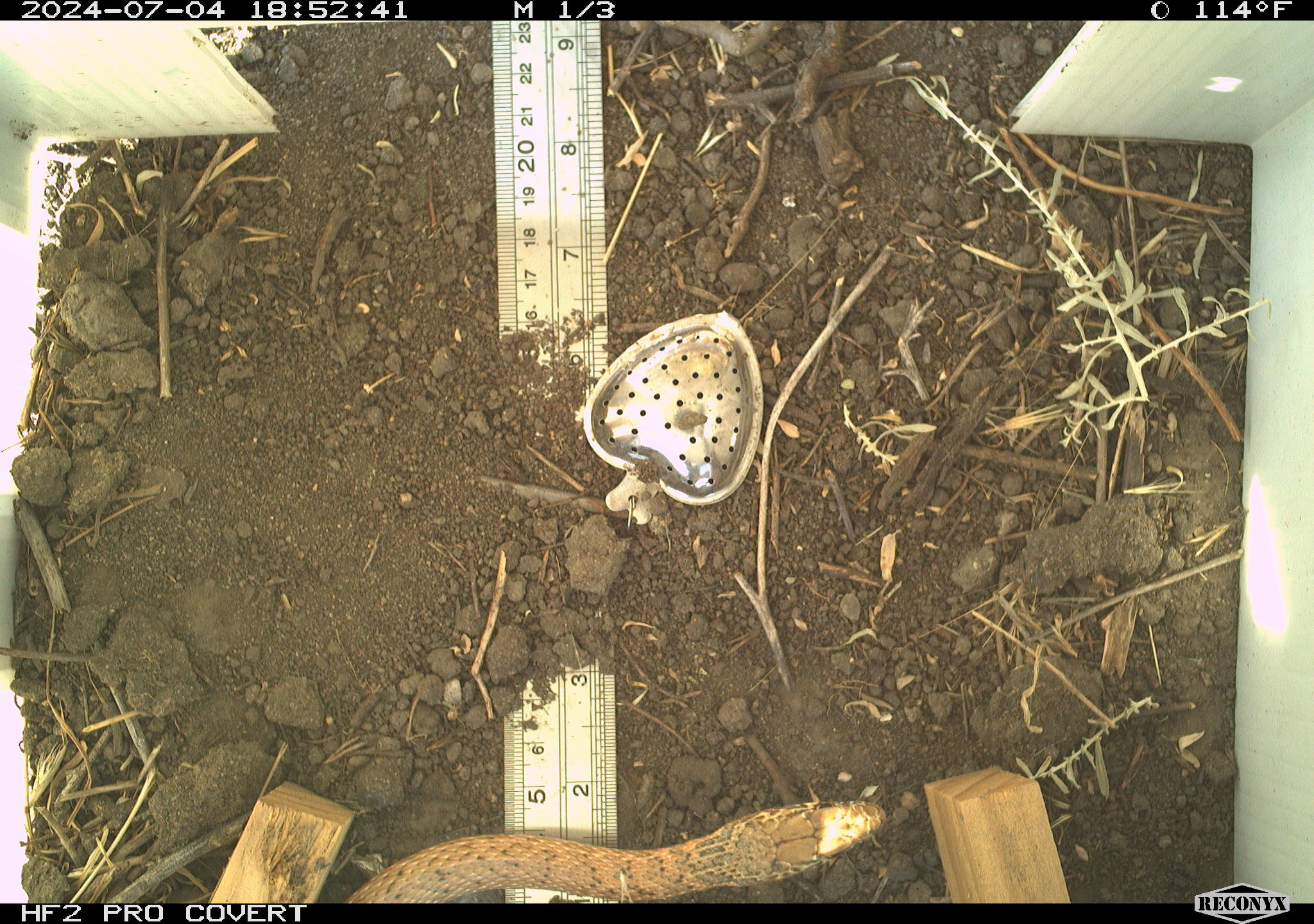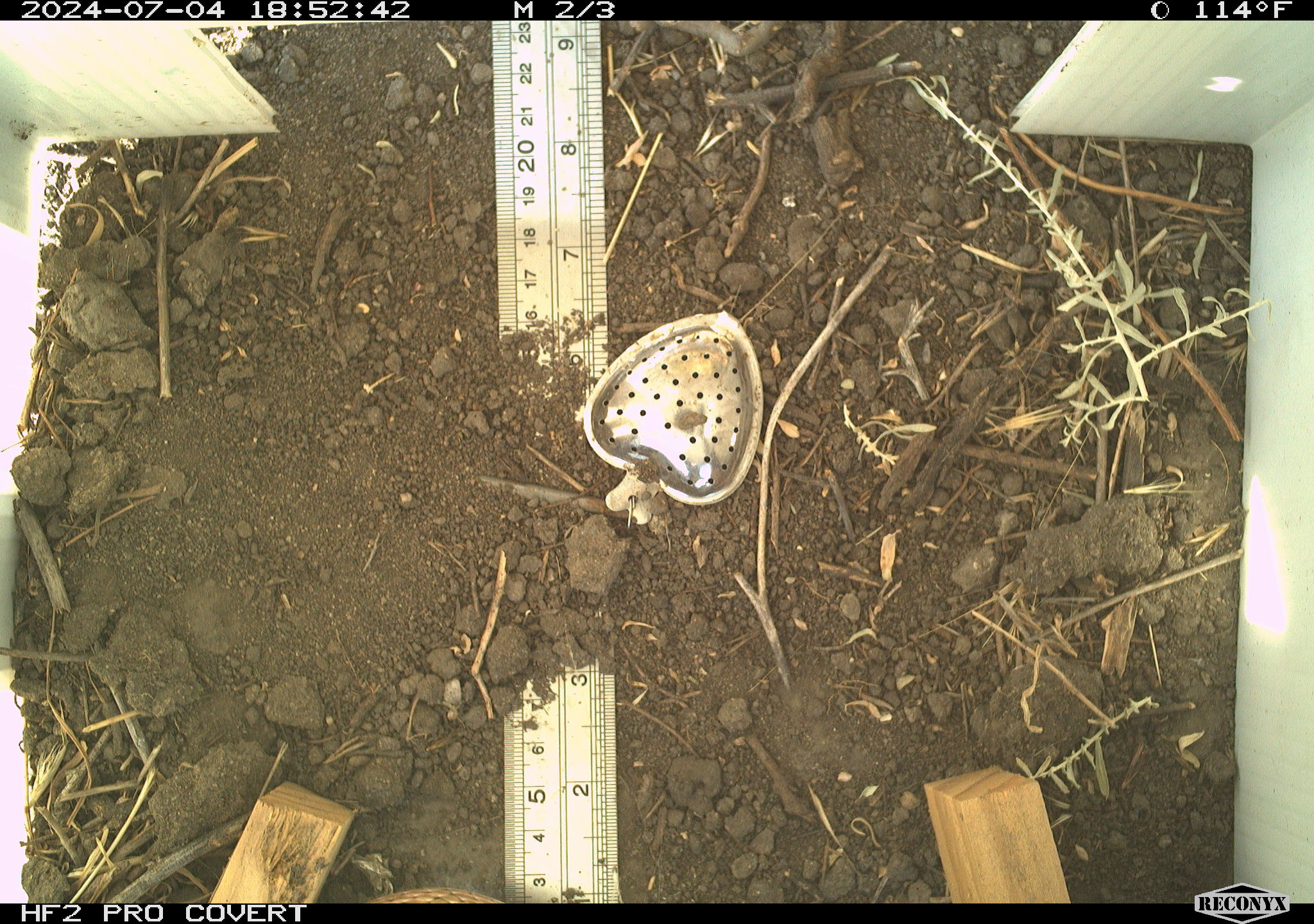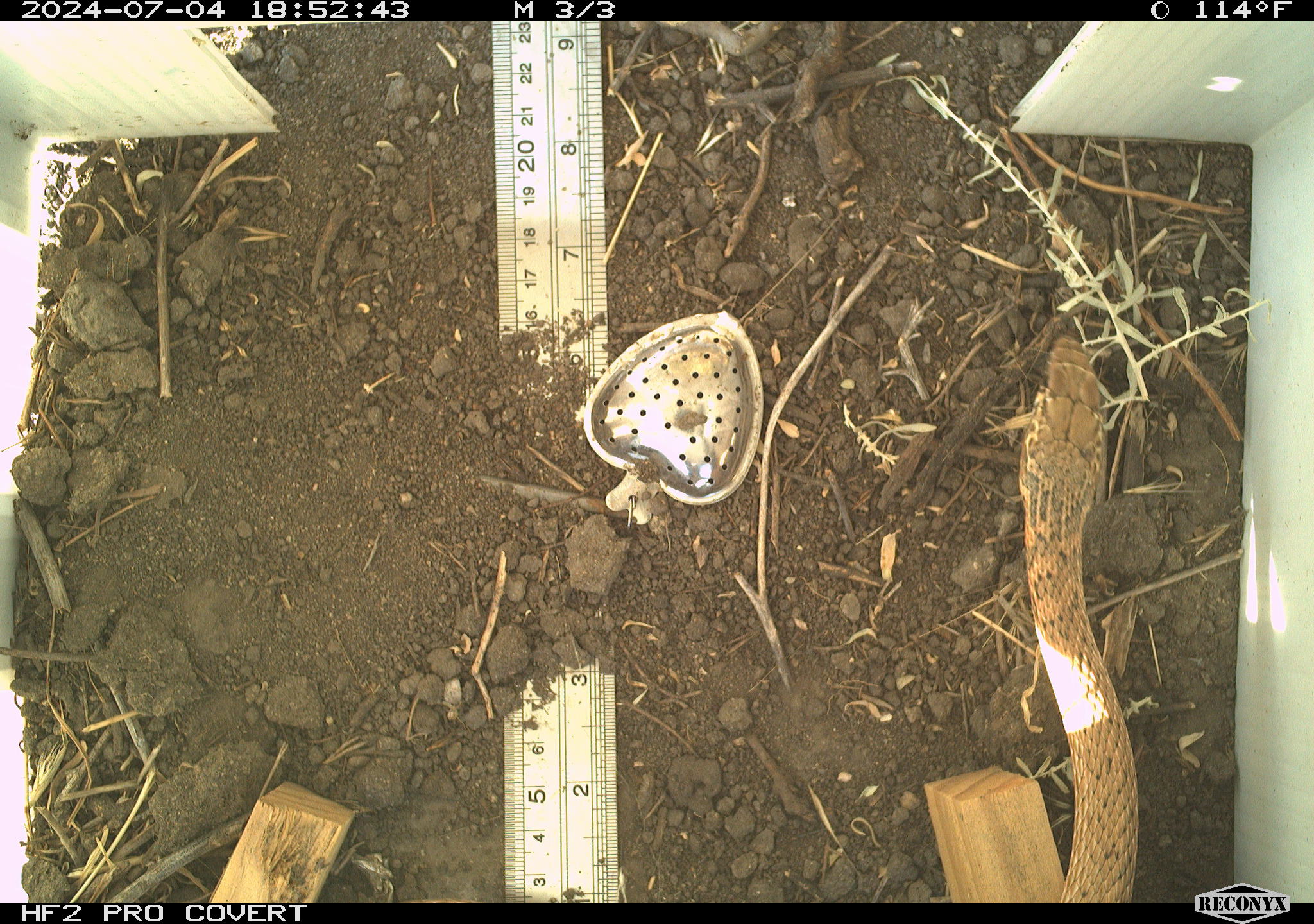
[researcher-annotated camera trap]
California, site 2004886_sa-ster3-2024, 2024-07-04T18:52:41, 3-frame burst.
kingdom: Animalia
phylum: Chordata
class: Reptilia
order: Squamata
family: Colubridae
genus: Masticophis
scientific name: Masticophis flagellum ruddocki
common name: san joaquin coachwhip